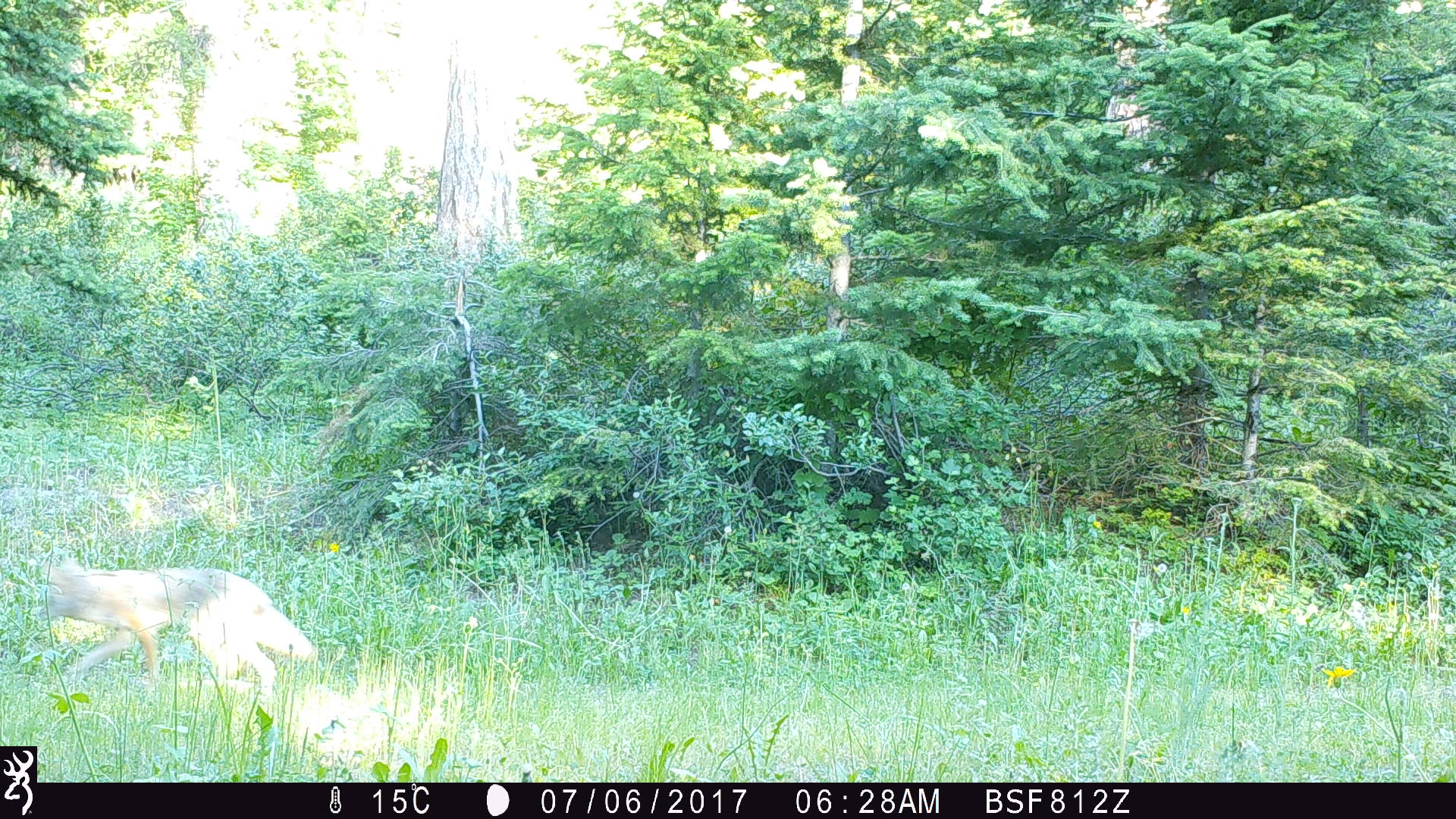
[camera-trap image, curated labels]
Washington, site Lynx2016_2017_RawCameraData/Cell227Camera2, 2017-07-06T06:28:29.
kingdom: Animalia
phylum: Chordata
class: Mammalia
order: Carnivora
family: Canidae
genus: Canis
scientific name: Canis latrans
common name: coyote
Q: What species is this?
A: Canis latrans (coyote).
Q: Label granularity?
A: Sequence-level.